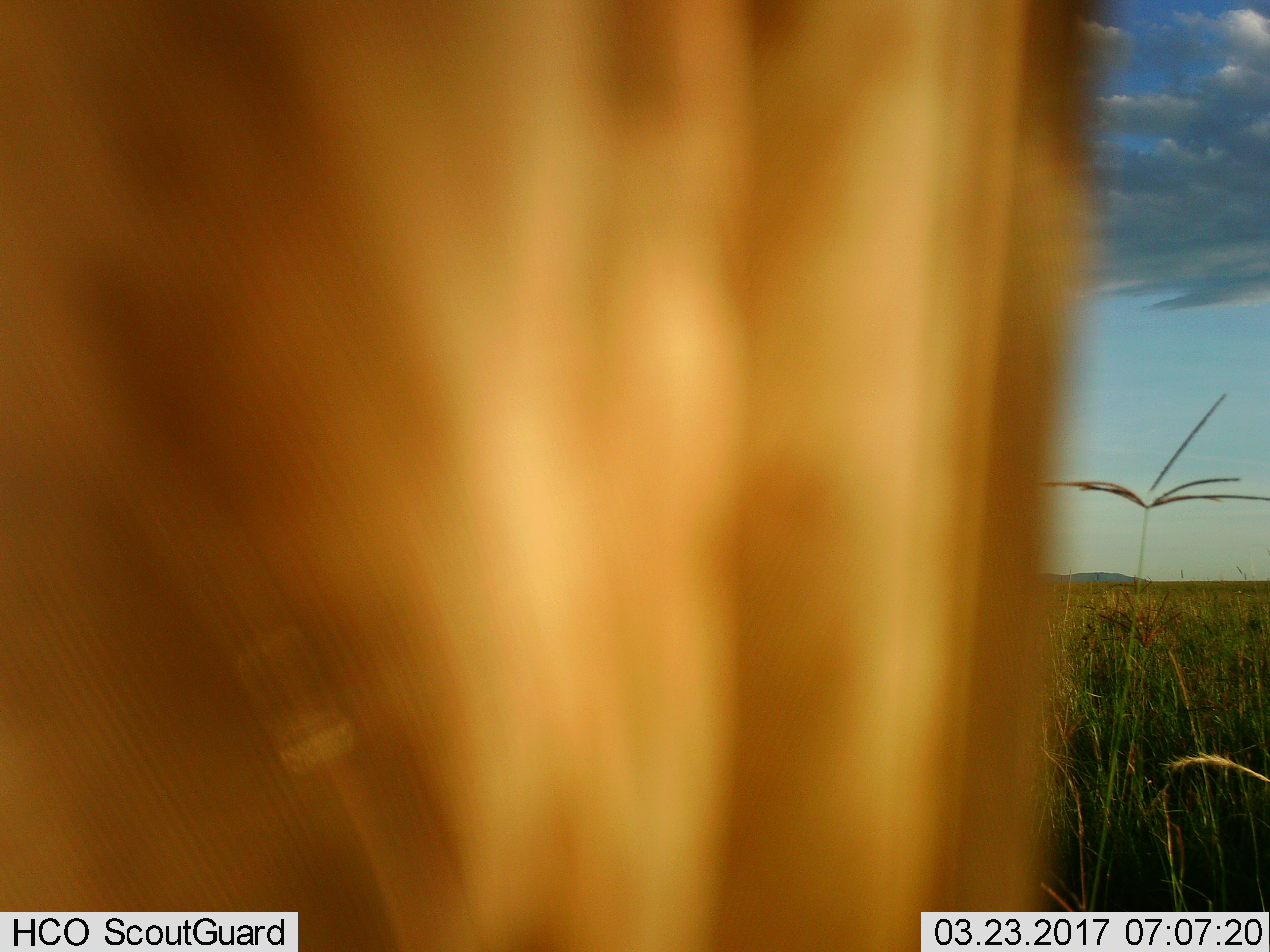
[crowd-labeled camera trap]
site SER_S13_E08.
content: unidentified animal